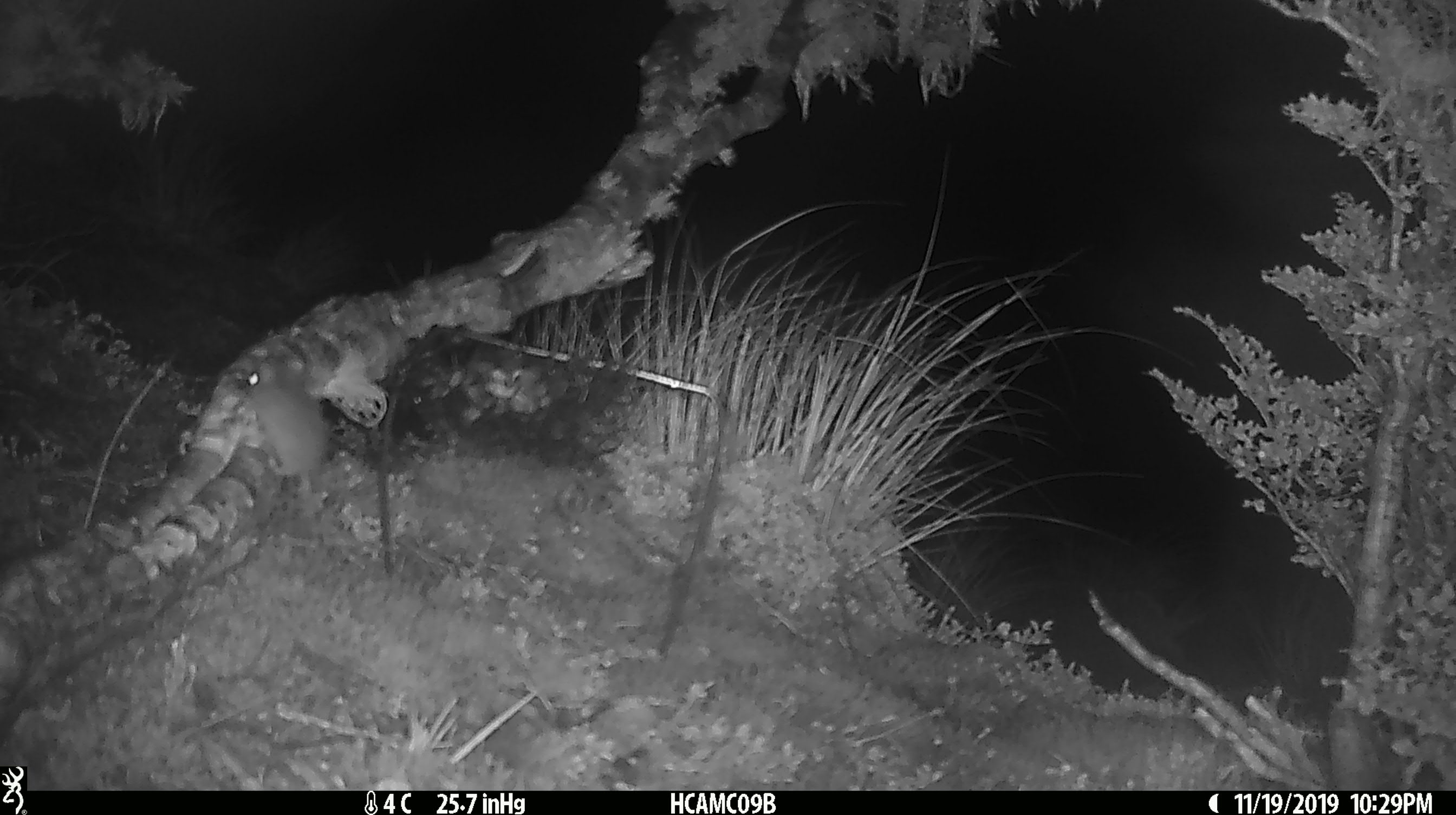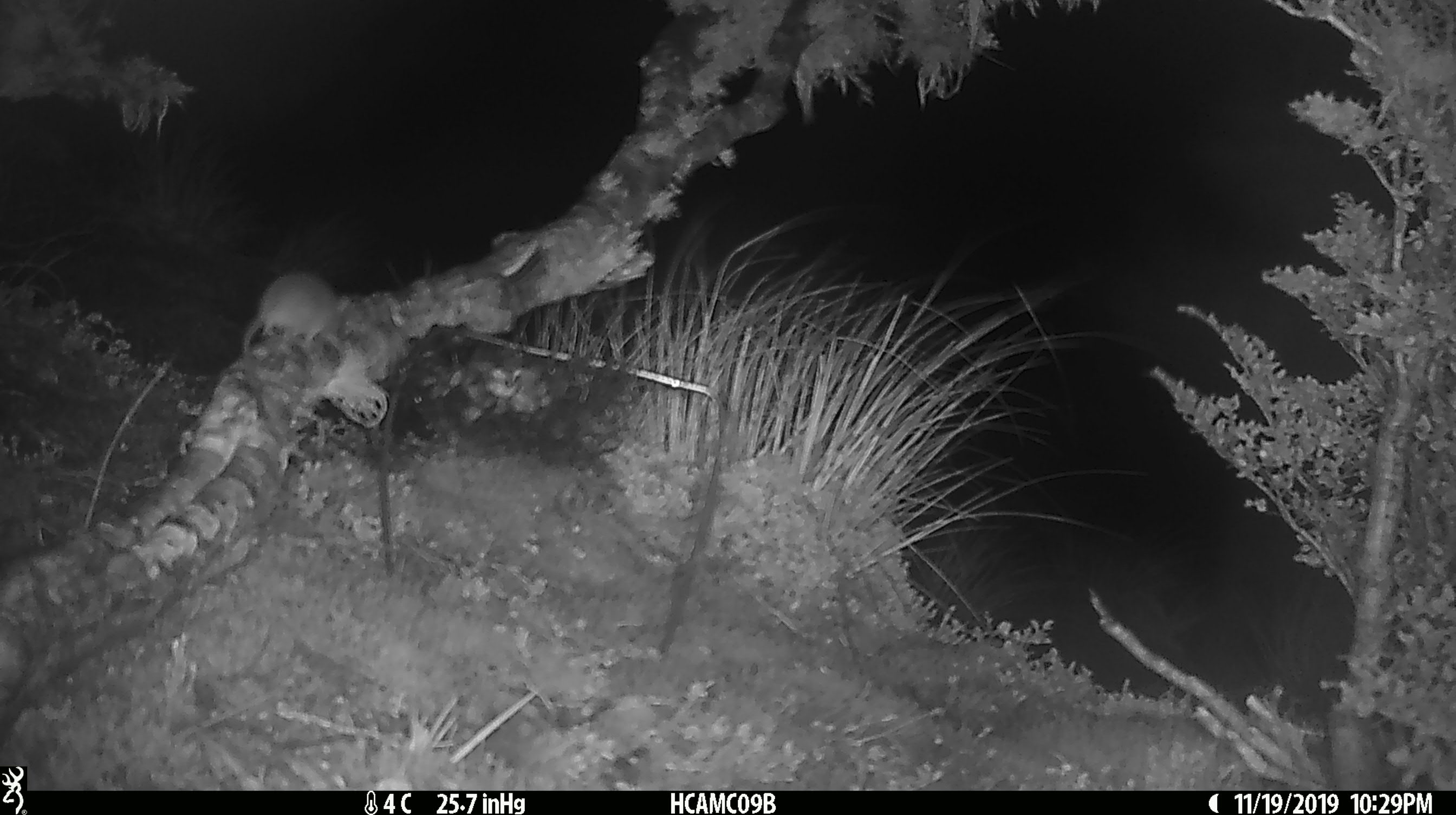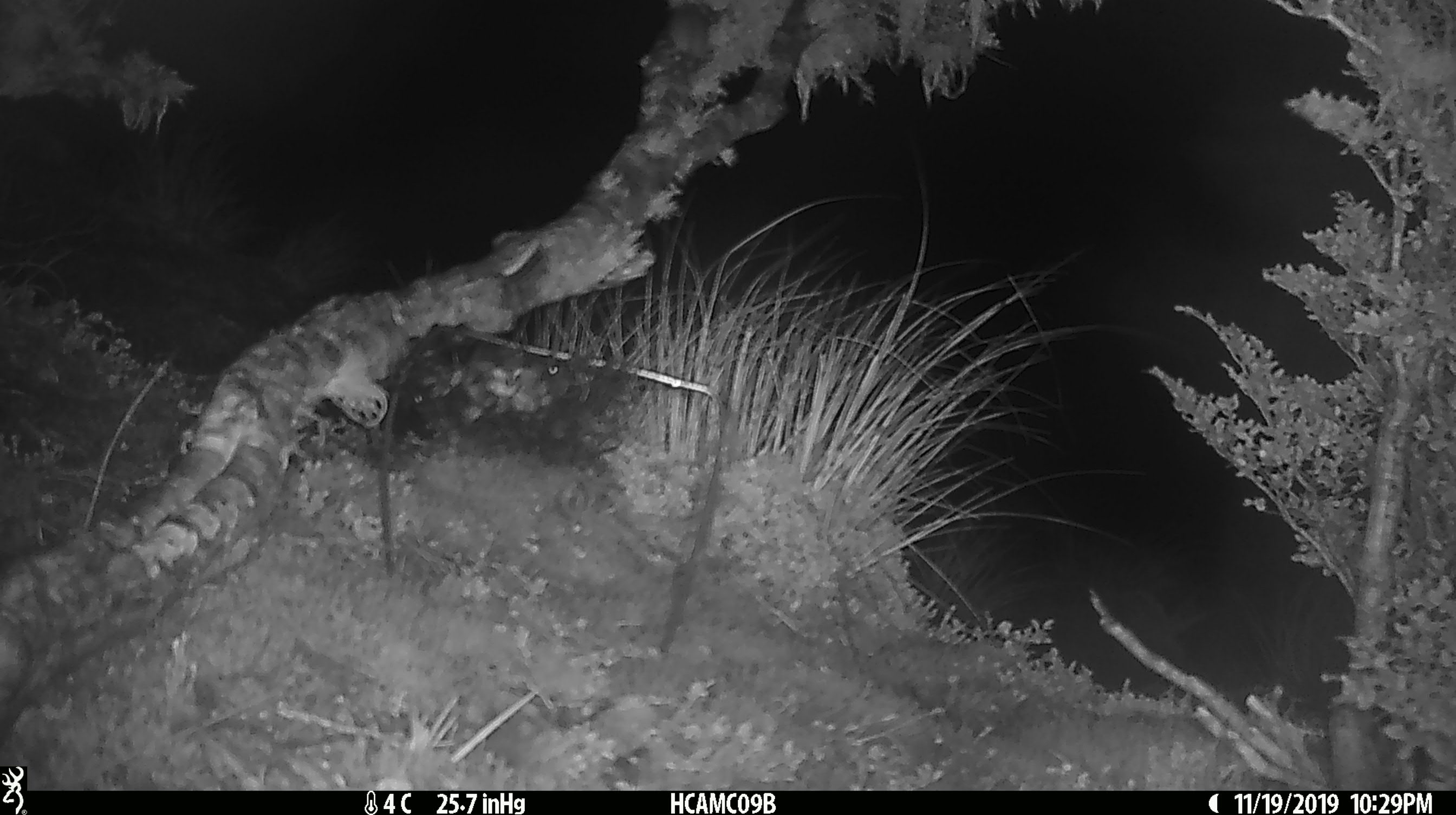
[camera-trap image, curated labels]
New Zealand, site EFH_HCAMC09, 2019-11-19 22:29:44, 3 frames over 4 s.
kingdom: Animalia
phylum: Chordata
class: Mammalia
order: Rodentia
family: Muridae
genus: Mus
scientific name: Mus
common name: mouse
Mouse (Mus).